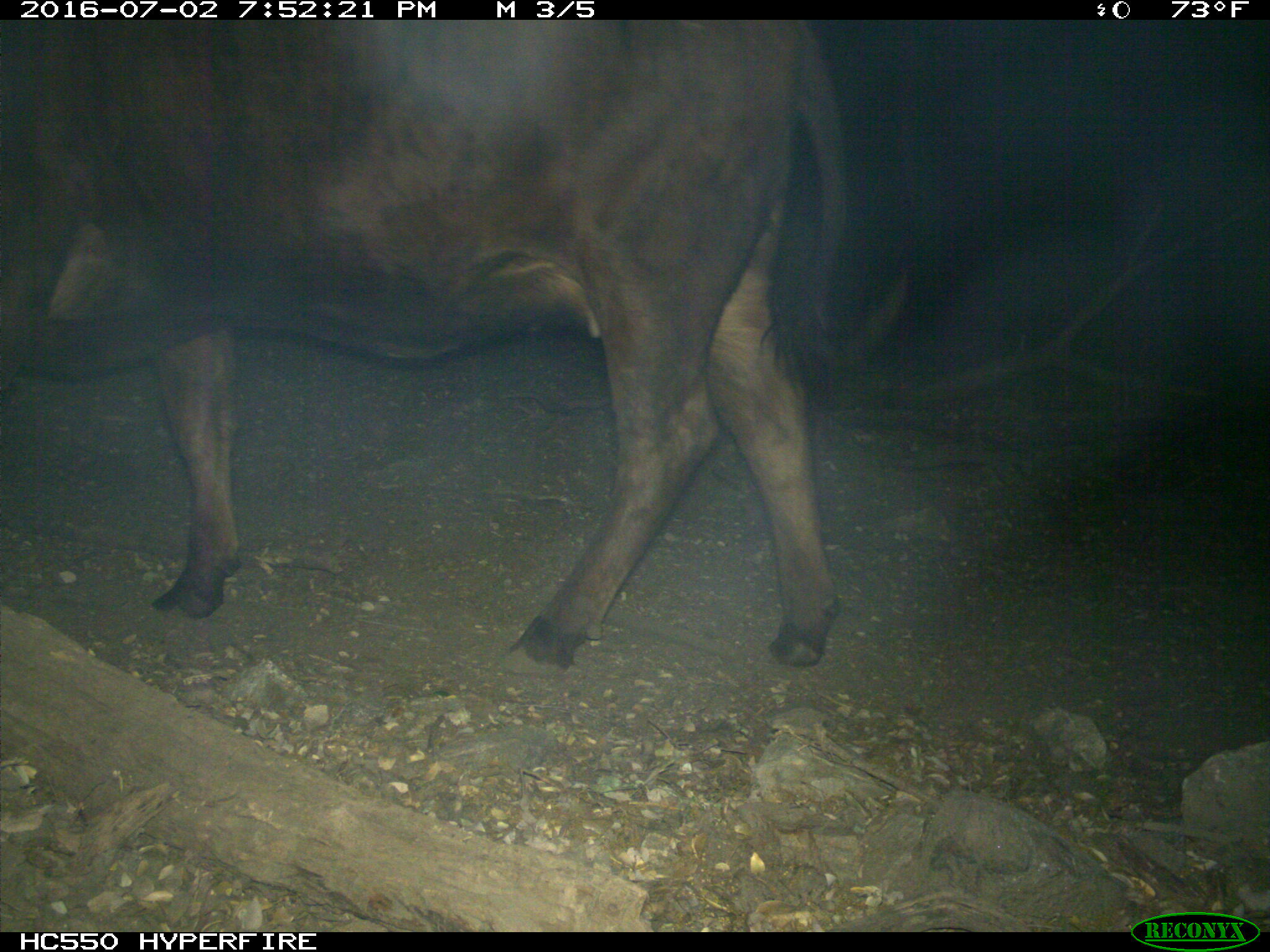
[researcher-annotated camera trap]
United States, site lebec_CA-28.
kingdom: Animalia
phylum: Chordata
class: Mammalia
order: Artiodactyla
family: Bovidae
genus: Bos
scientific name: Bos taurus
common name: domestic cow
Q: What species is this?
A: Bos taurus (domestic cow).